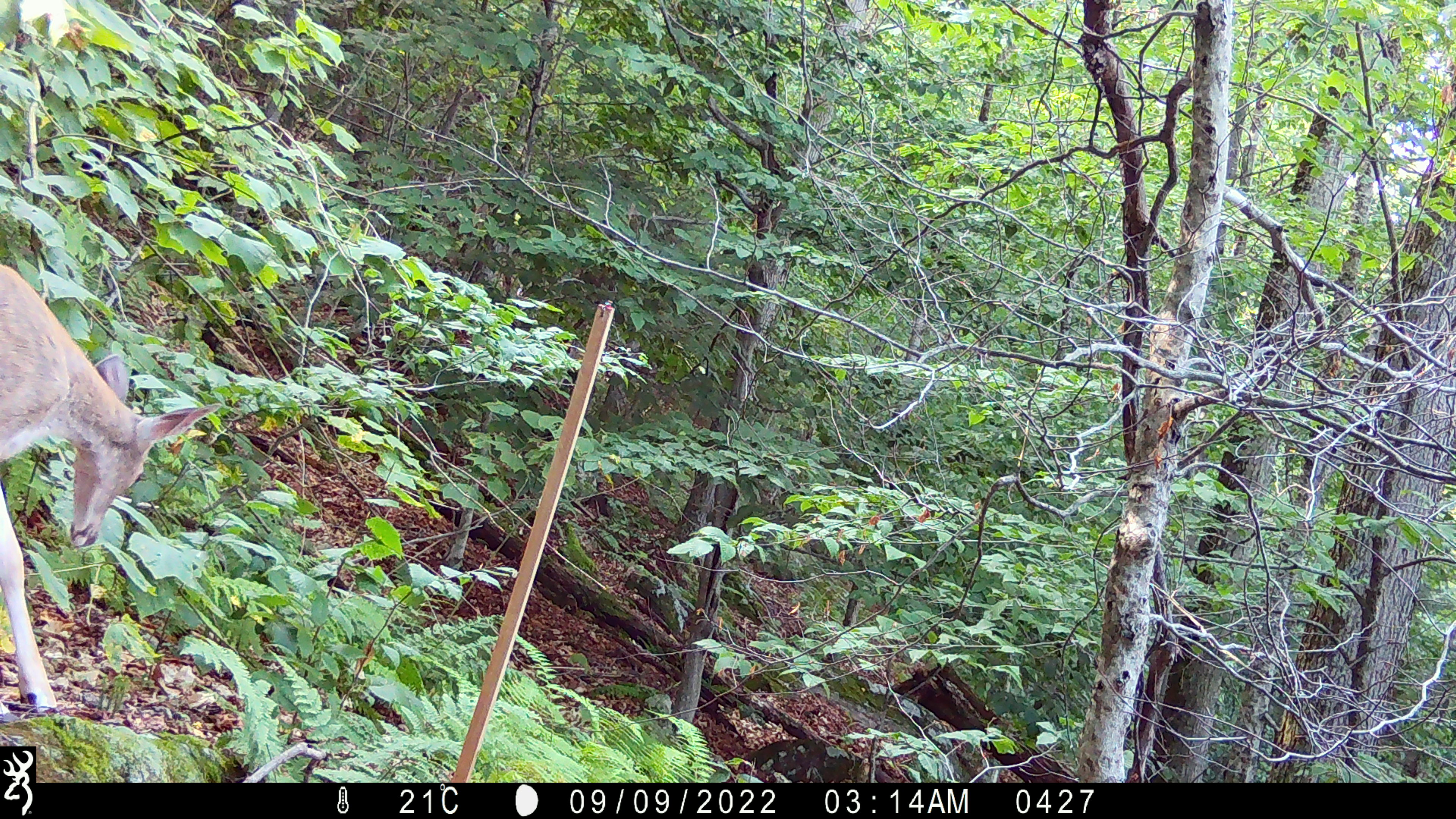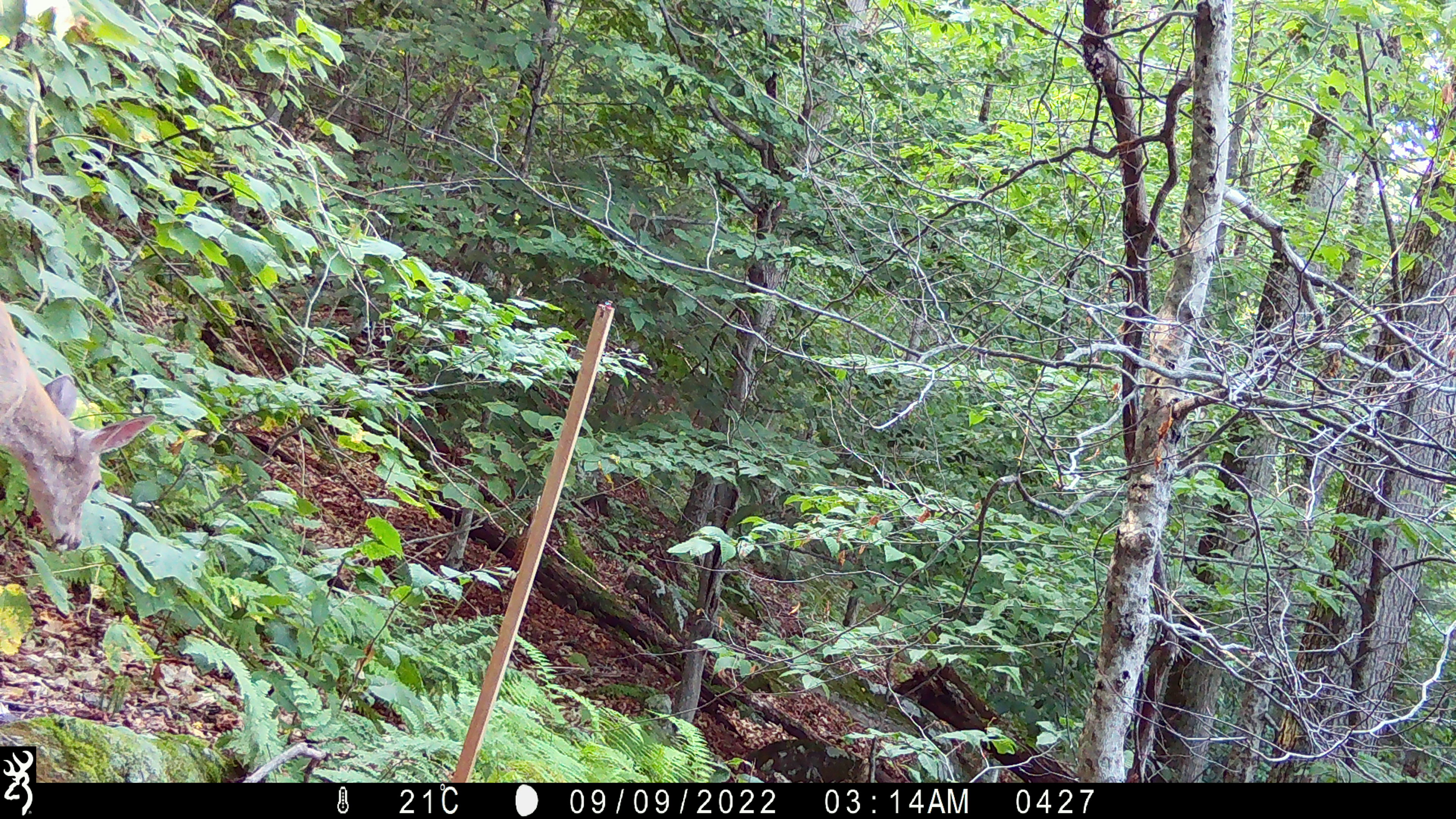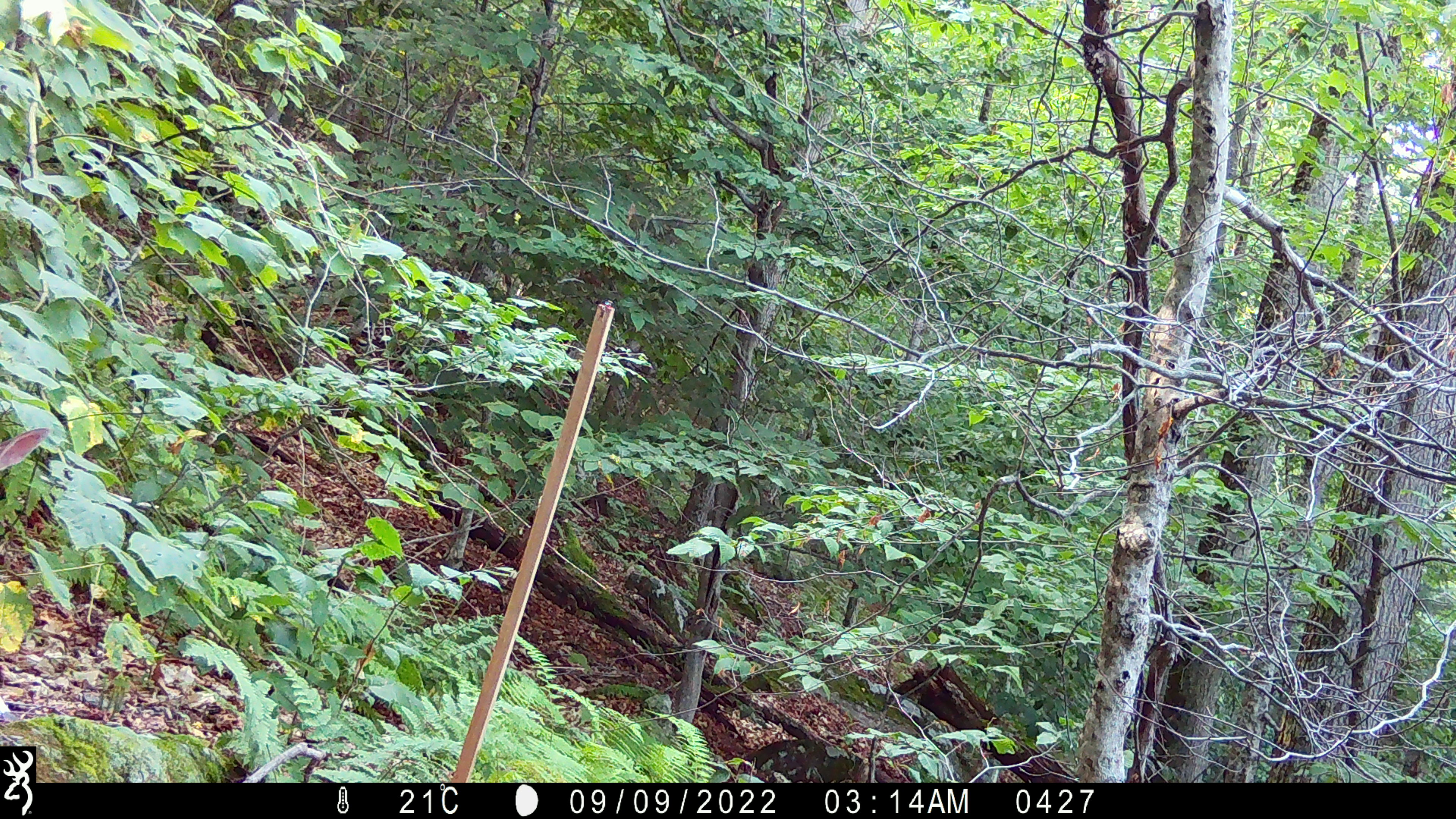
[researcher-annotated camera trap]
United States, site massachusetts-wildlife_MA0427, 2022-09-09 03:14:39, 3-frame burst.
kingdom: Animalia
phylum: Chordata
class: Mammalia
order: Artiodactyla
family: Cervidae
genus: Odocoileus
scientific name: Odocoileus virginianus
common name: white-tailed deer